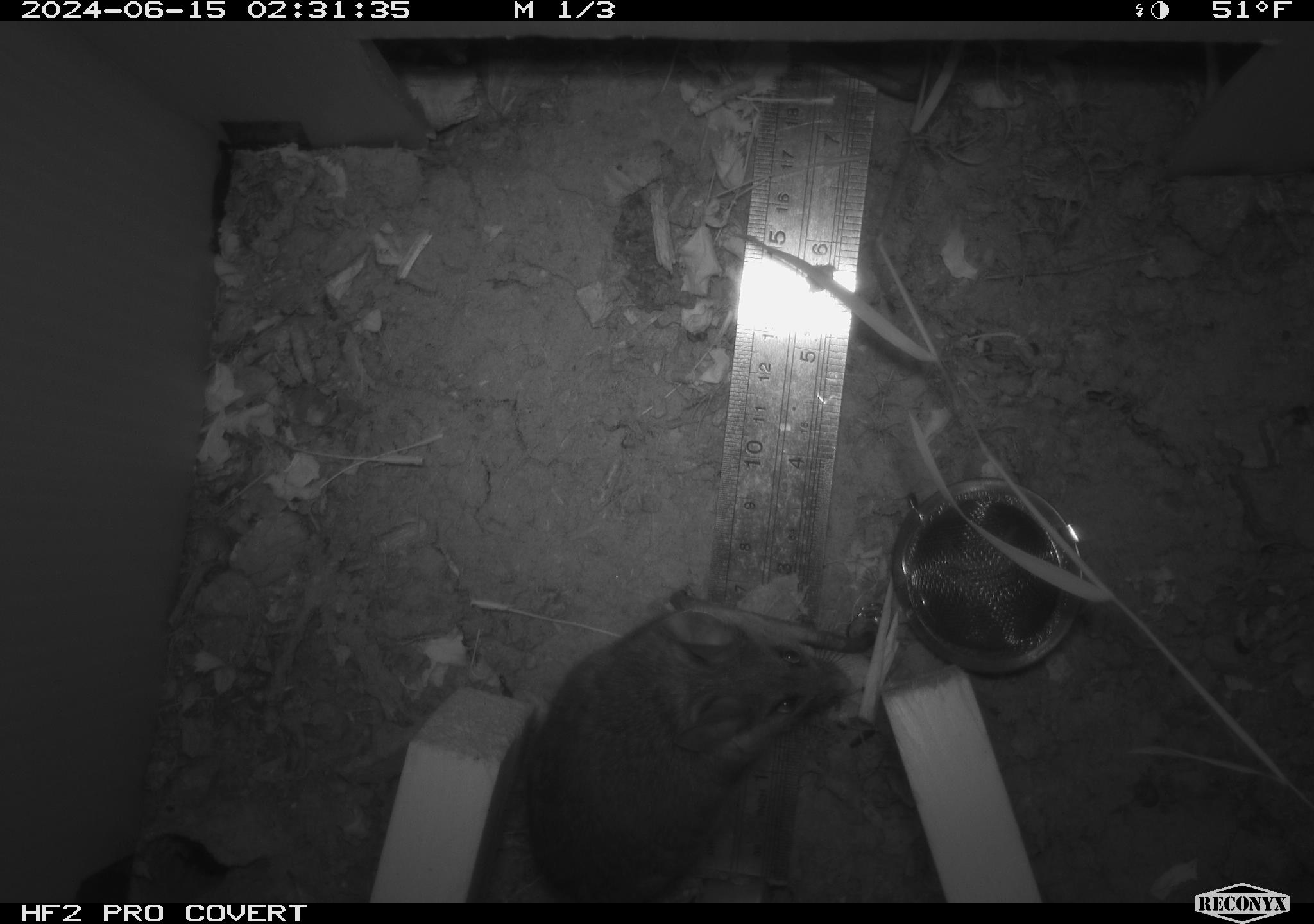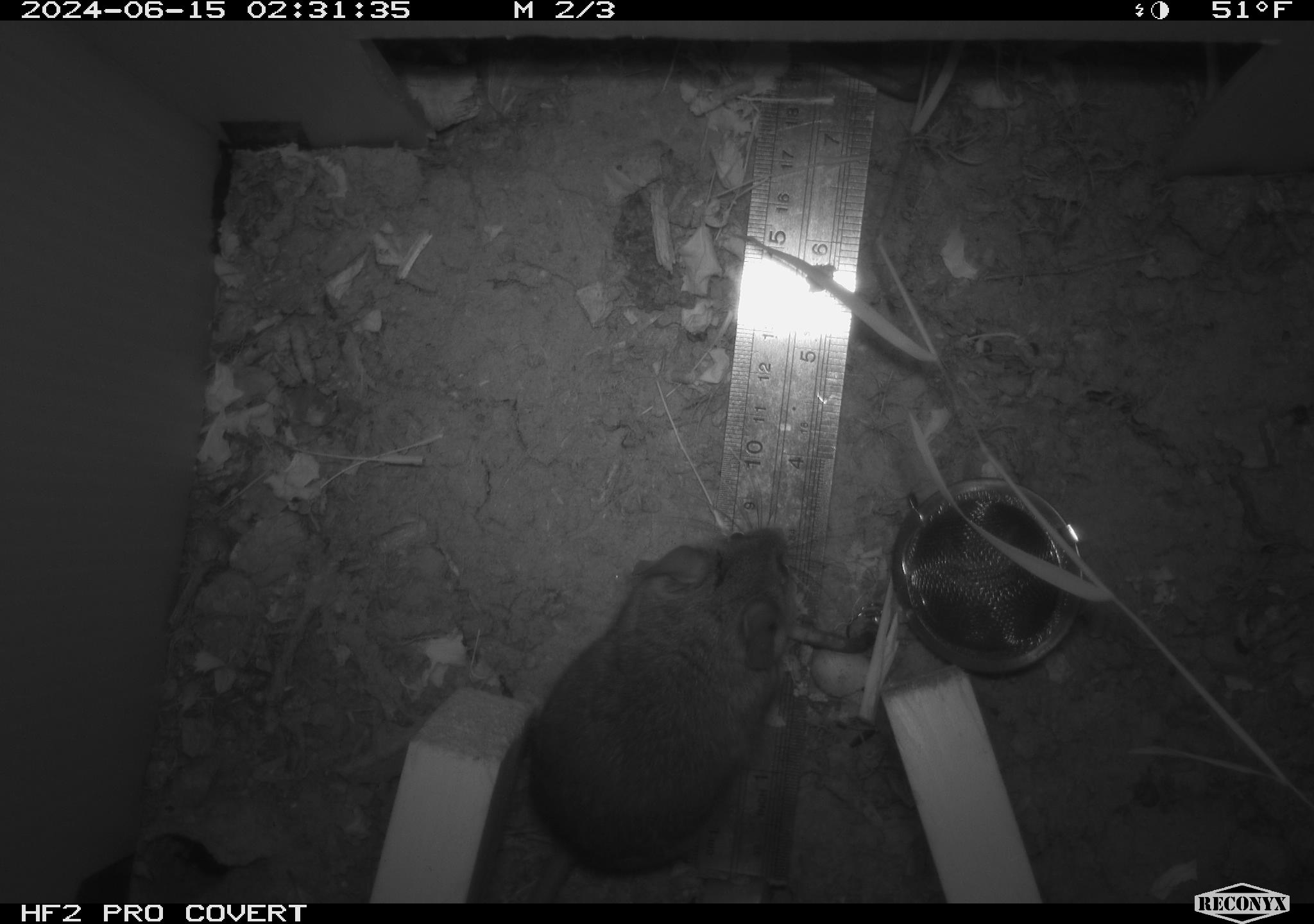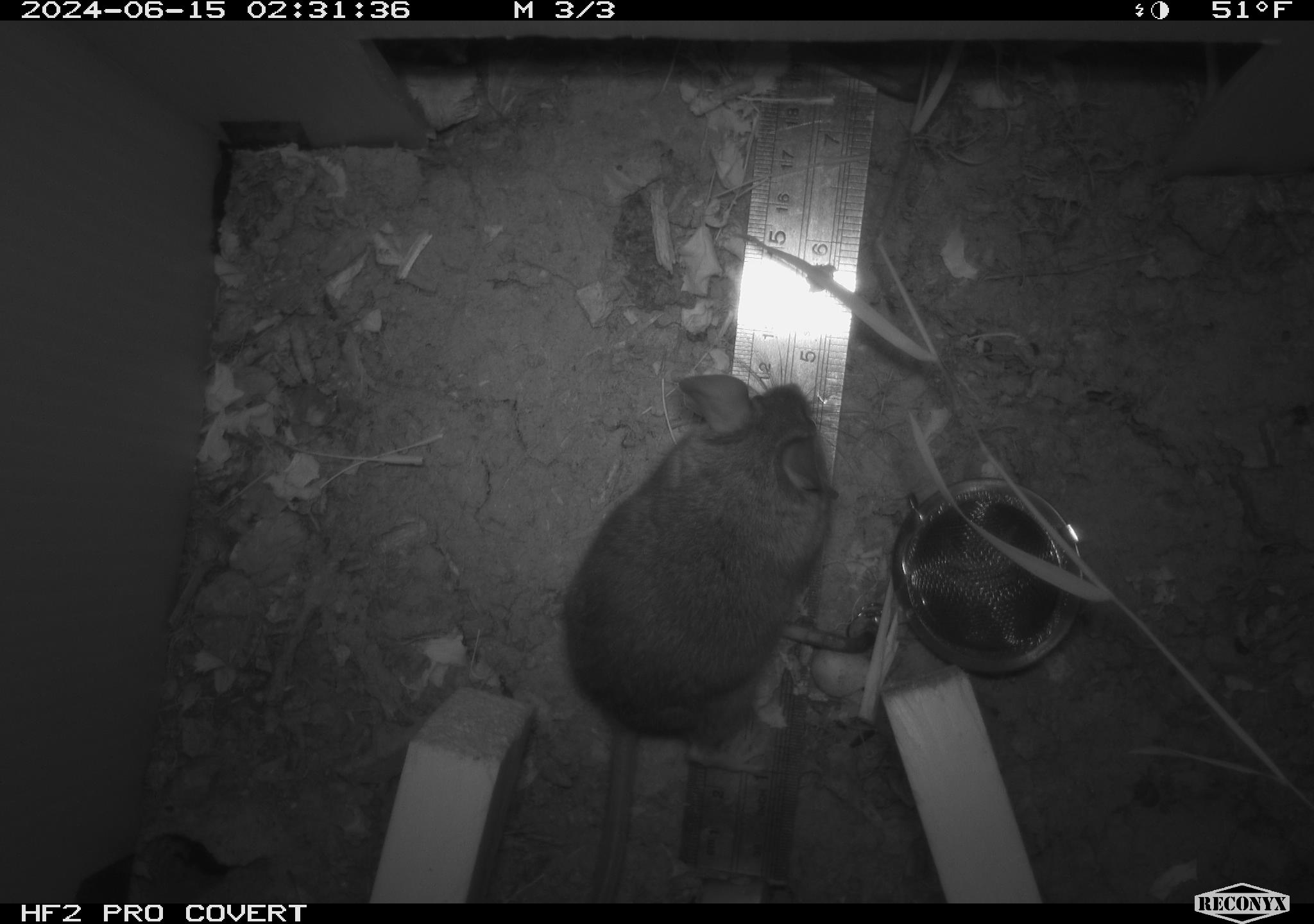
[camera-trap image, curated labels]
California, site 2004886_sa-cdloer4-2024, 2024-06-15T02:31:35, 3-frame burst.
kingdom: Animalia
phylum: Chordata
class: Mammalia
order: Rodentia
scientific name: Rodentia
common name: rodent